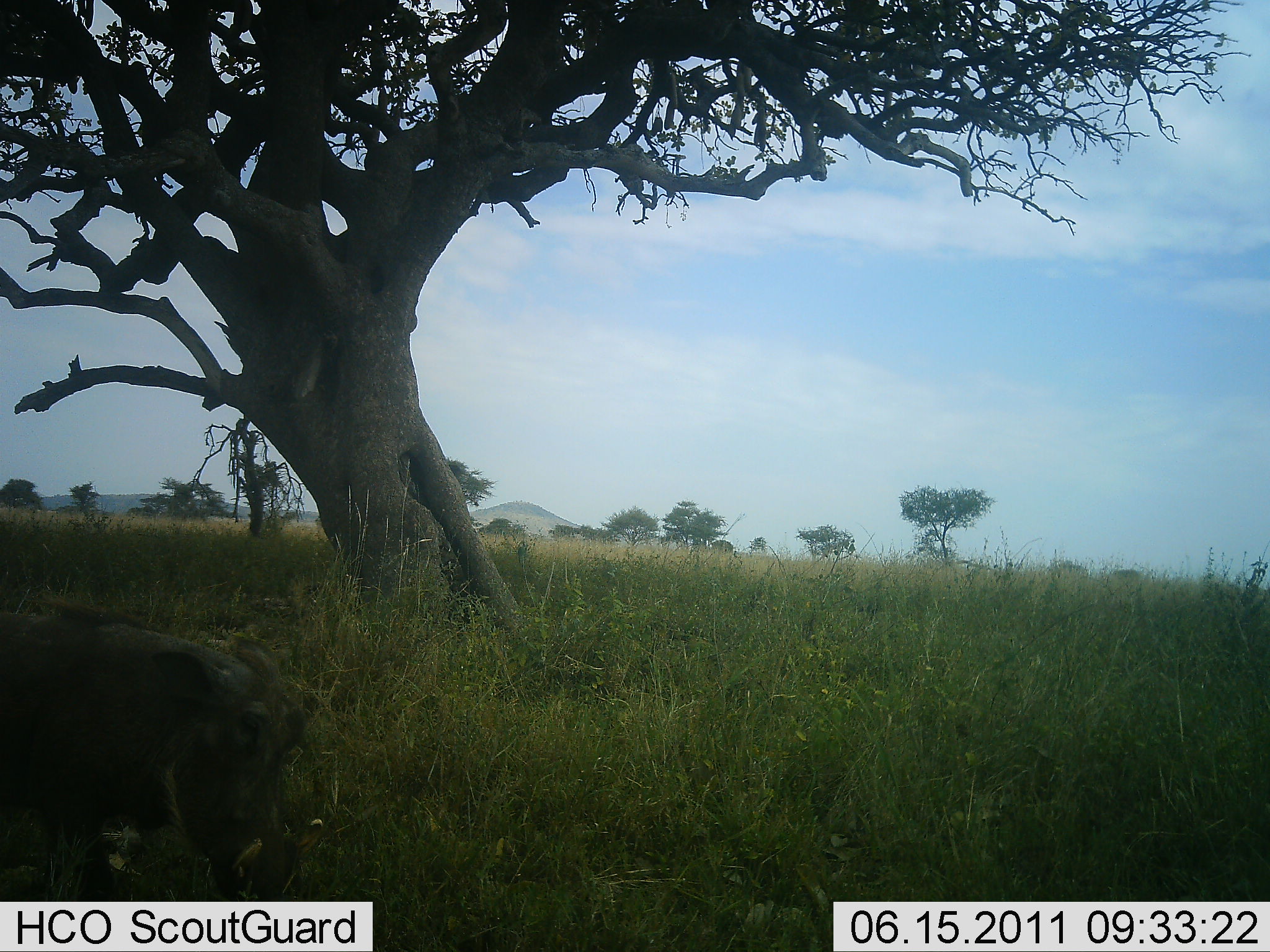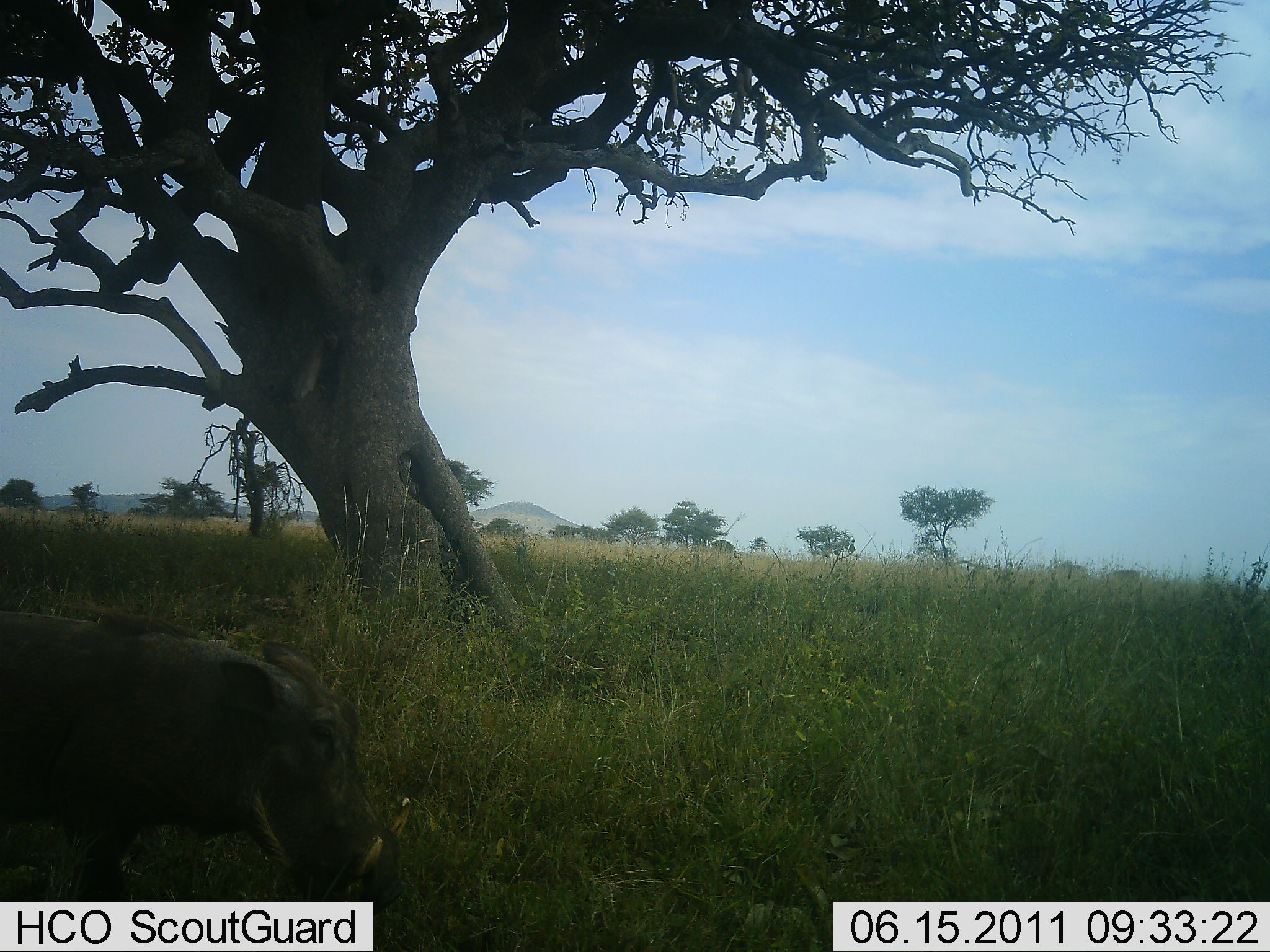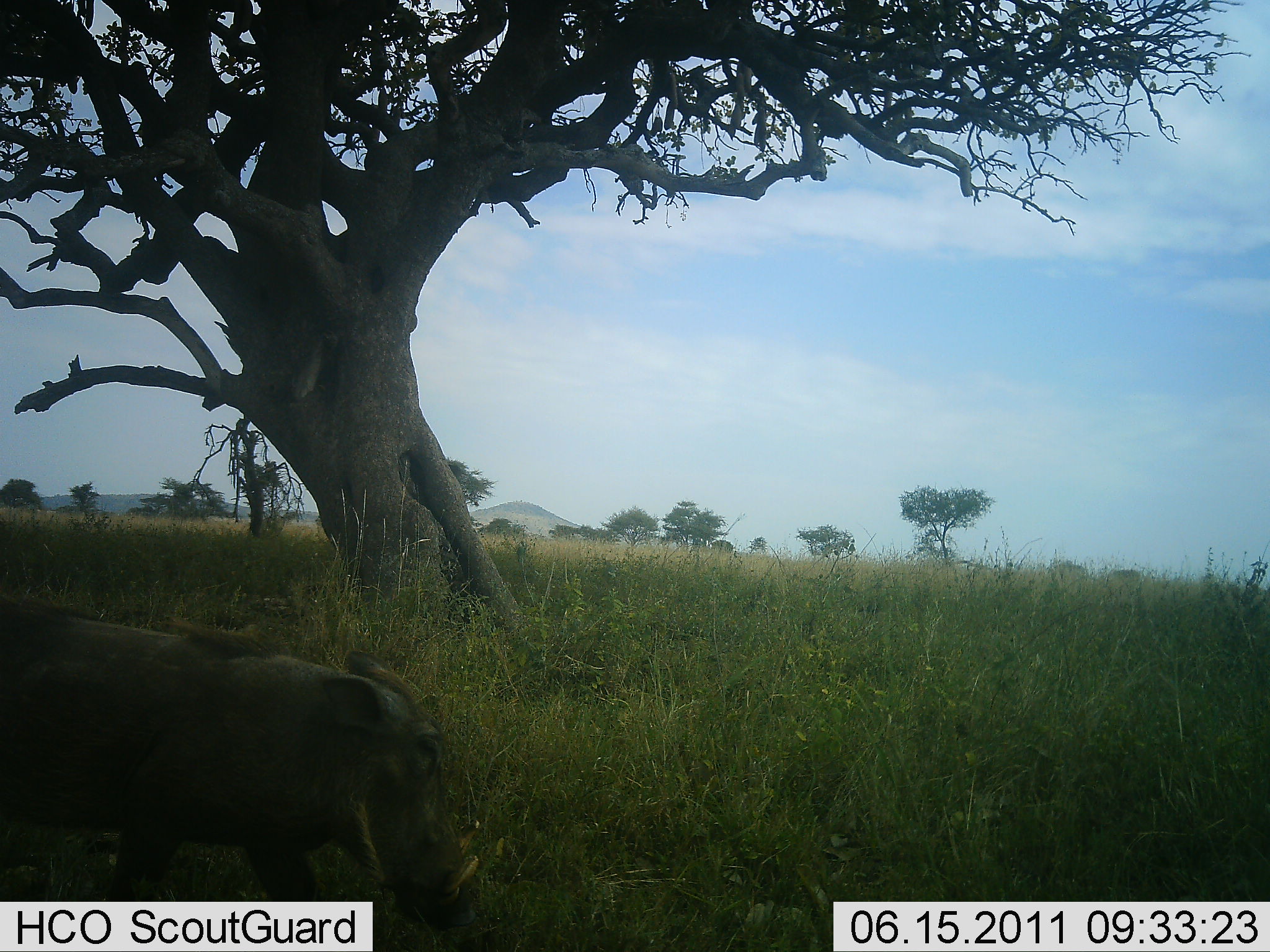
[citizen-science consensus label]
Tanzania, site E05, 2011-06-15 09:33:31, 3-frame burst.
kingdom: Animalia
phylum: Chordata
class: Mammalia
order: Artiodactyla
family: Suidae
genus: Phacochoerus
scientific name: Phacochoerus africanus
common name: warthog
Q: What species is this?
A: Warthog (Phacochoerus africanus).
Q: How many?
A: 1.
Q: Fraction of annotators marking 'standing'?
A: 0%.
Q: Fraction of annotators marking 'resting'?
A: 0%.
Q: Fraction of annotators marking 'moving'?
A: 100%.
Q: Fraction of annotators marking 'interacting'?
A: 0%.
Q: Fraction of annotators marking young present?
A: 0%.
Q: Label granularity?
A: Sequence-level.